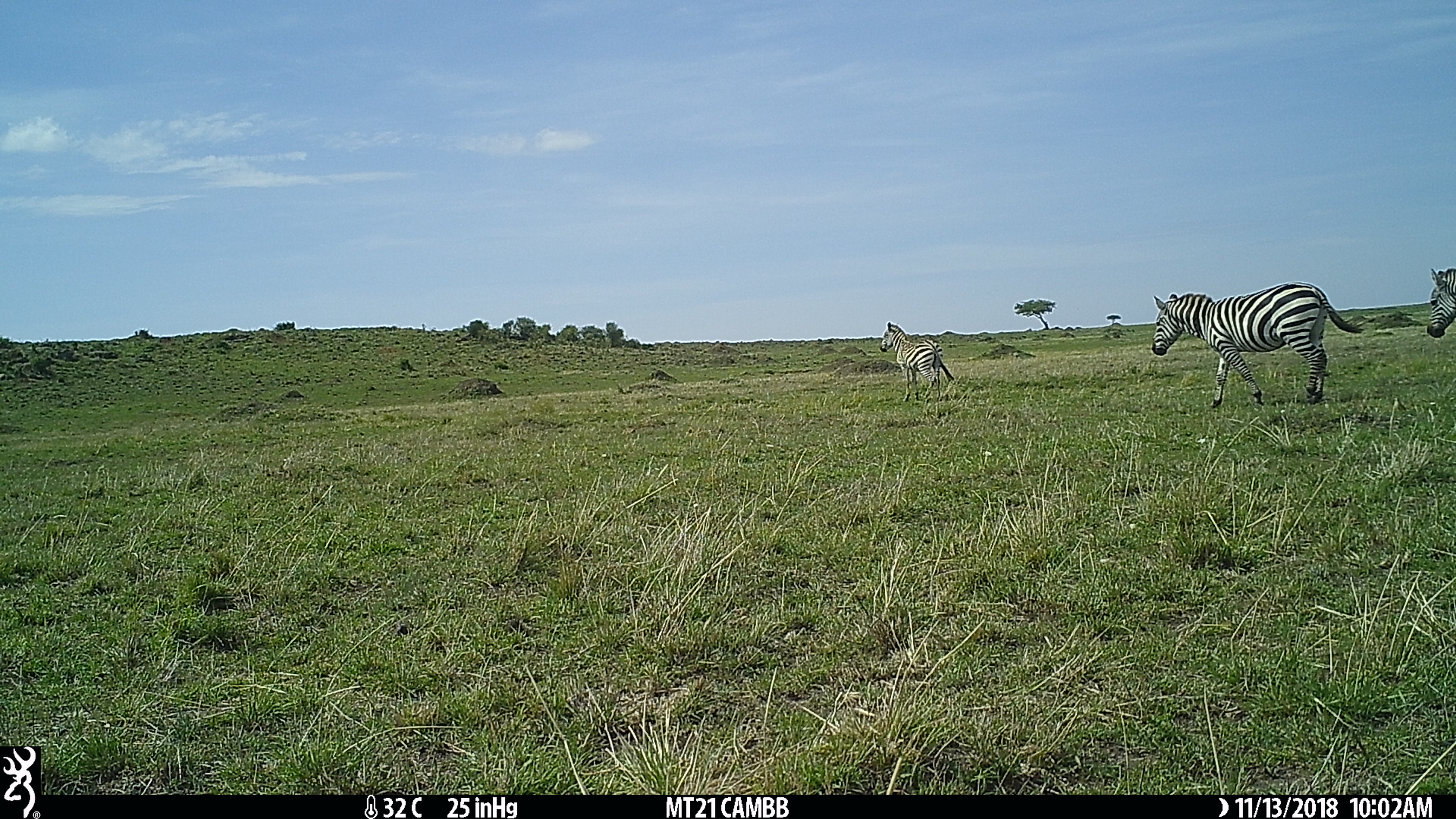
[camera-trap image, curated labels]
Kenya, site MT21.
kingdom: Animalia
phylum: Chordata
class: Mammalia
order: Perissodactyla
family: Equidae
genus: Equus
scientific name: Equus quagga burchellii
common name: burchell's zebra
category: zebra